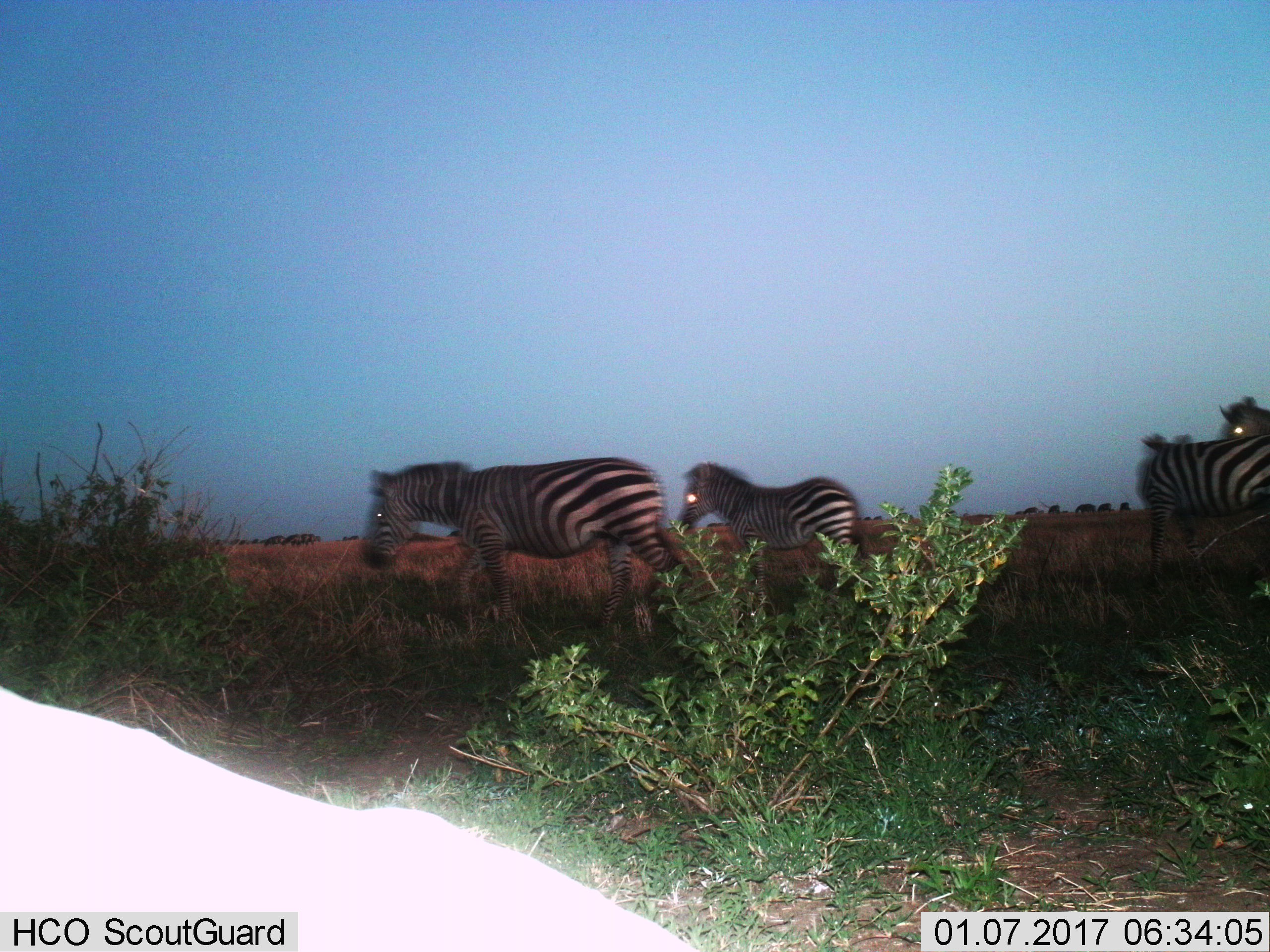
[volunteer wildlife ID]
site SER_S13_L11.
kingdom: Animalia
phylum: Chordata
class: Mammalia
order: Perissodactyla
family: Equidae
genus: Equus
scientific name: Equus quagga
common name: plains zebra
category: zebraplains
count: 4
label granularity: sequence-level